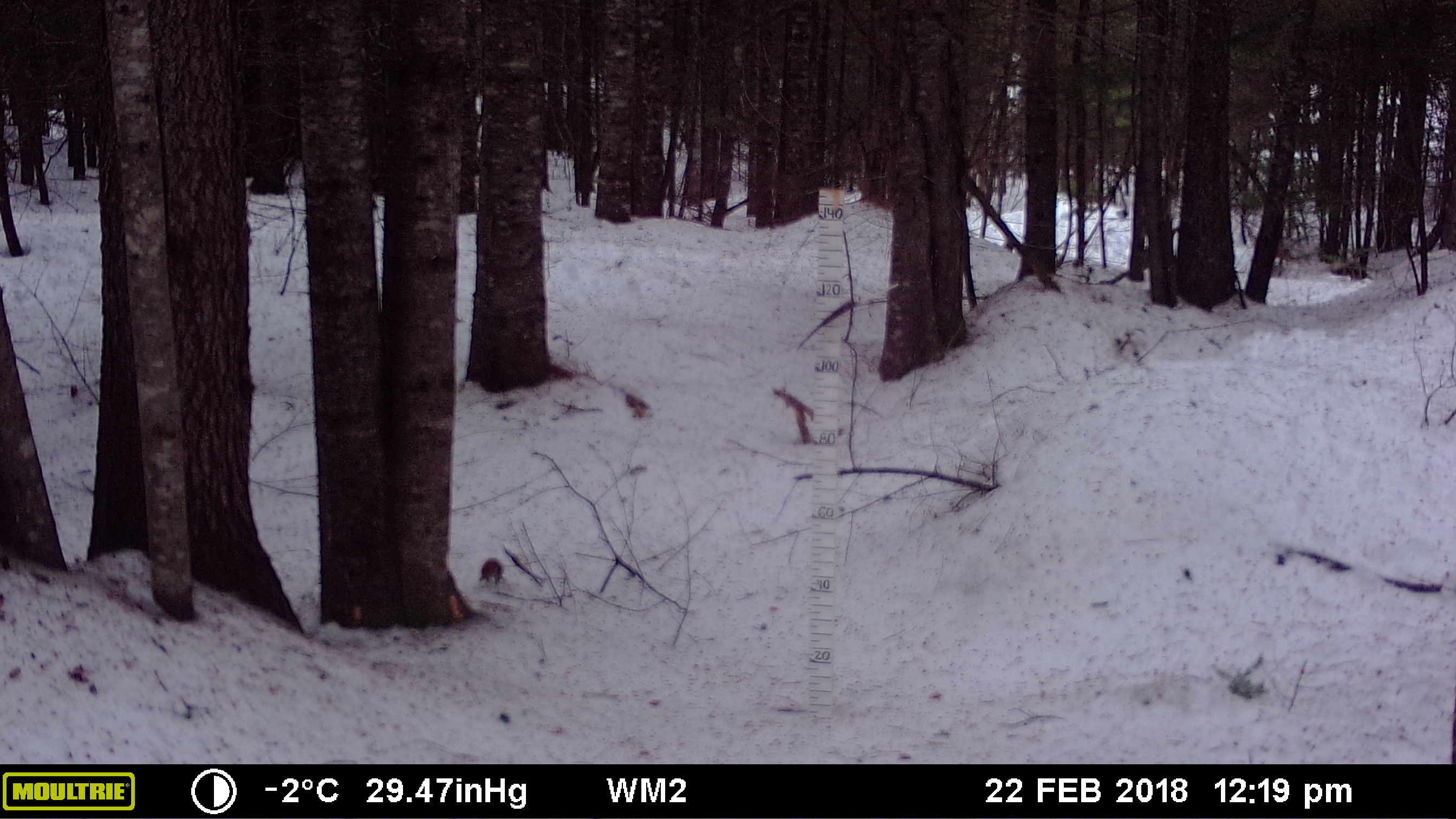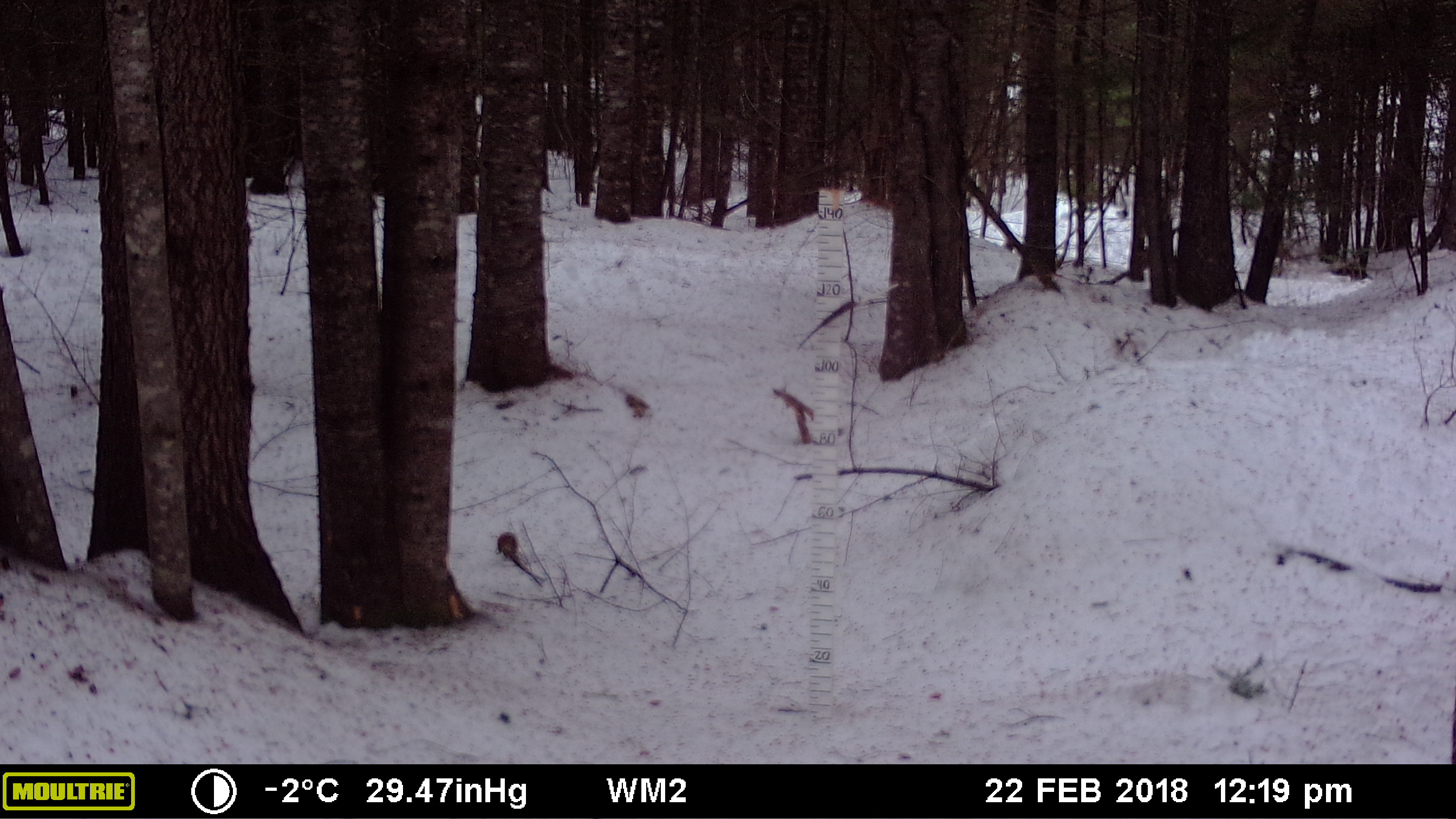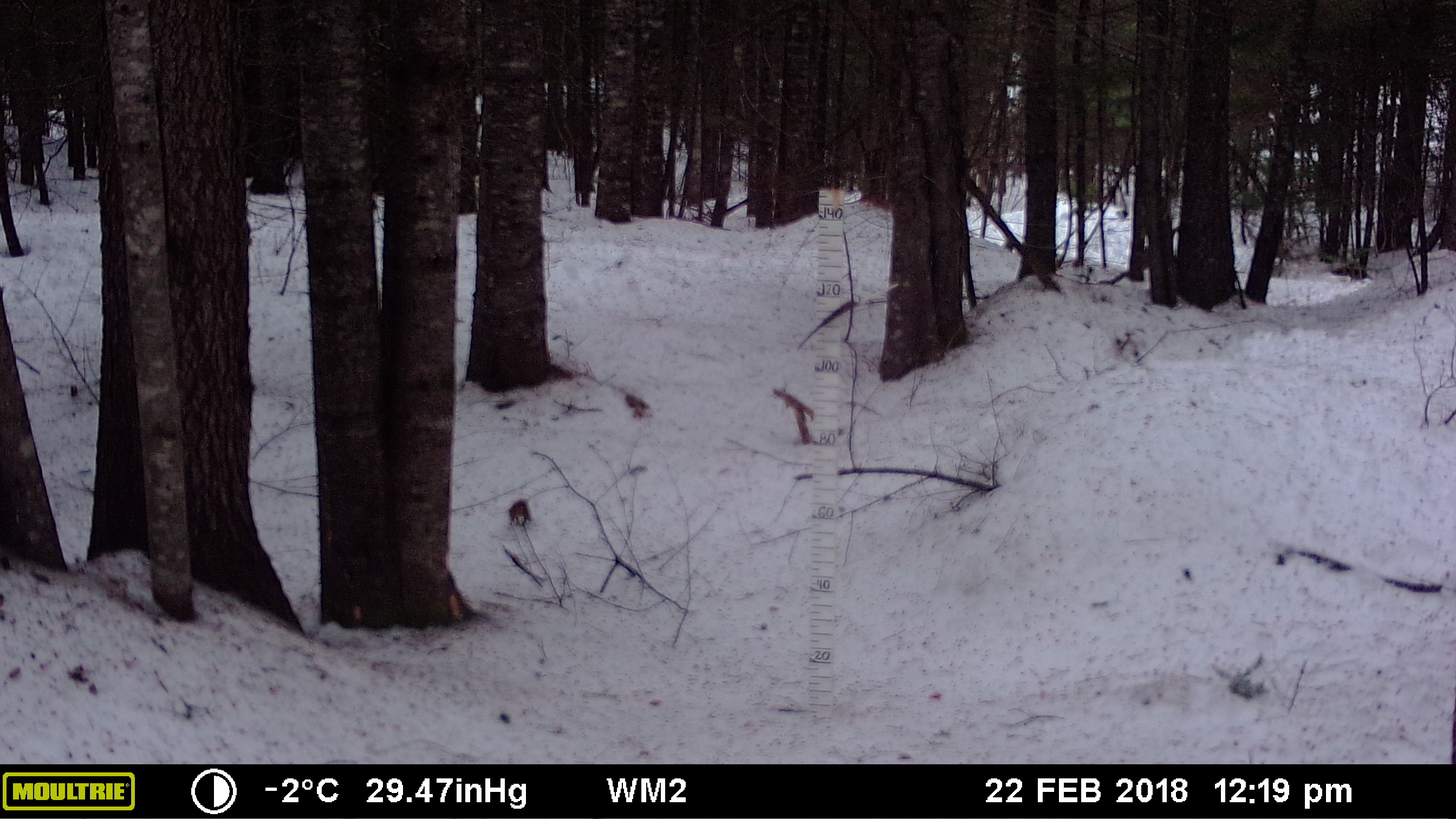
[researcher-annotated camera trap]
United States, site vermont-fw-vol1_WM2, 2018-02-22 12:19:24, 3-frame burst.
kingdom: Animalia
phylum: Chordata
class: Mammalia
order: Rodentia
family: Sciuridae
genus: Tamiasciurus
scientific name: Tamiasciurus hudsonicus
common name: red squirrel